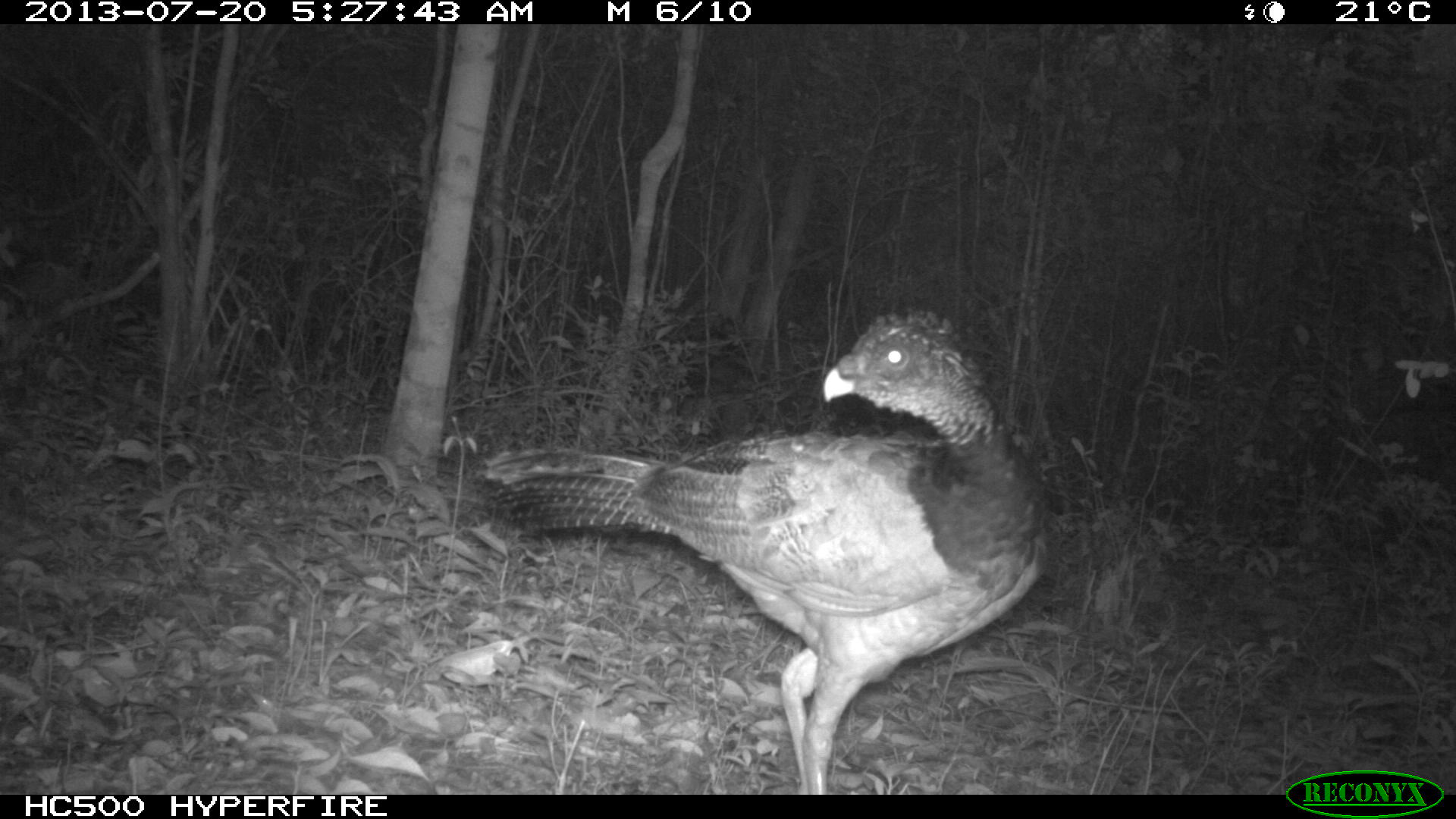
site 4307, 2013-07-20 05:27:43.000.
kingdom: Animalia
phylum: Chordata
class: Aves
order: Galliformes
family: Cracidae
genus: Crax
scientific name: Crax rubra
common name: great curassow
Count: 1.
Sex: female.